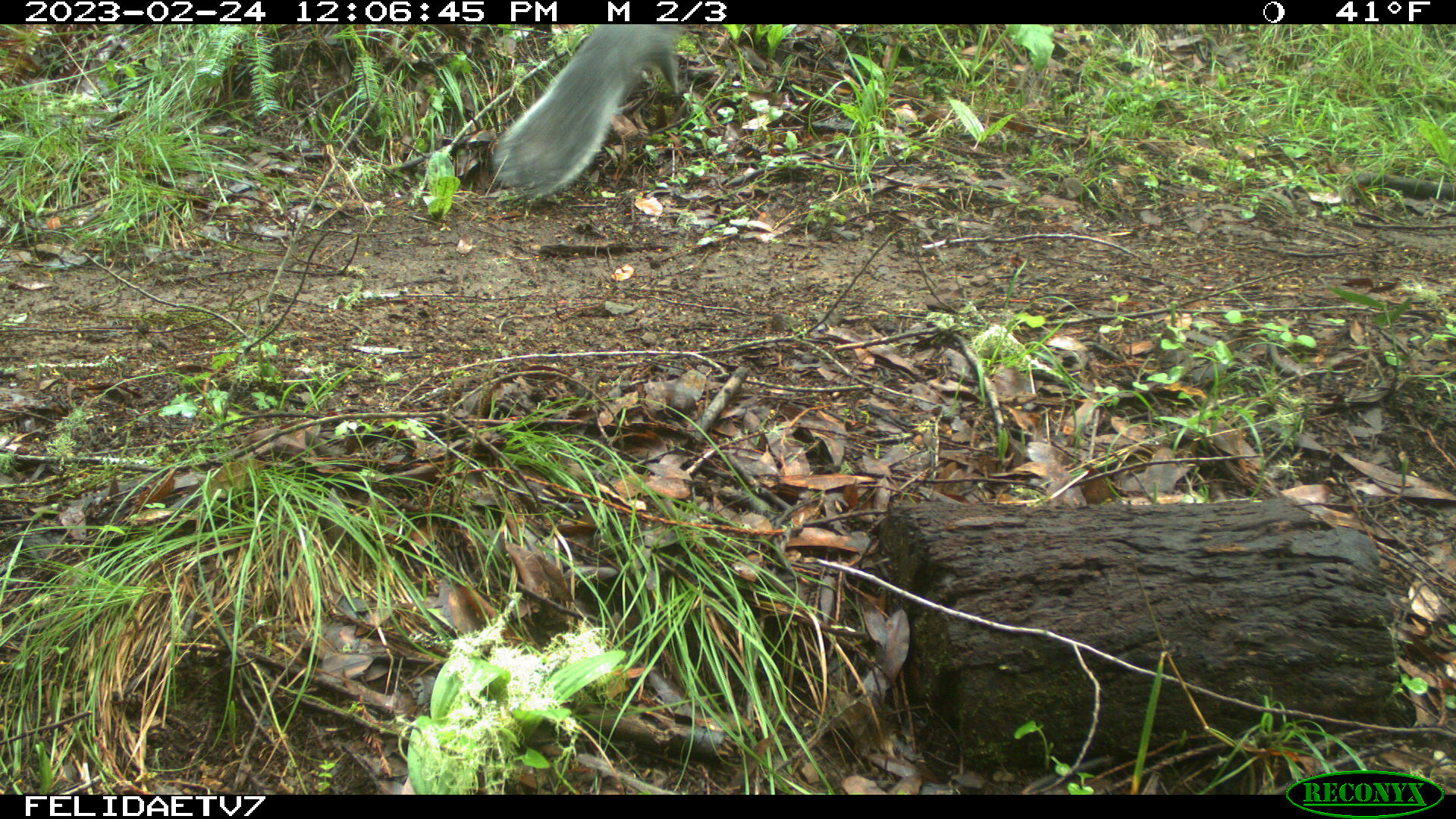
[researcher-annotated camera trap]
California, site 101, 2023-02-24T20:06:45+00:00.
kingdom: Animalia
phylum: Chordata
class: Mammalia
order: Rodentia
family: Sciuridae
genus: Sciurus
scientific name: Sciurus griseus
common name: western gray squirrel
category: western grey squirrel